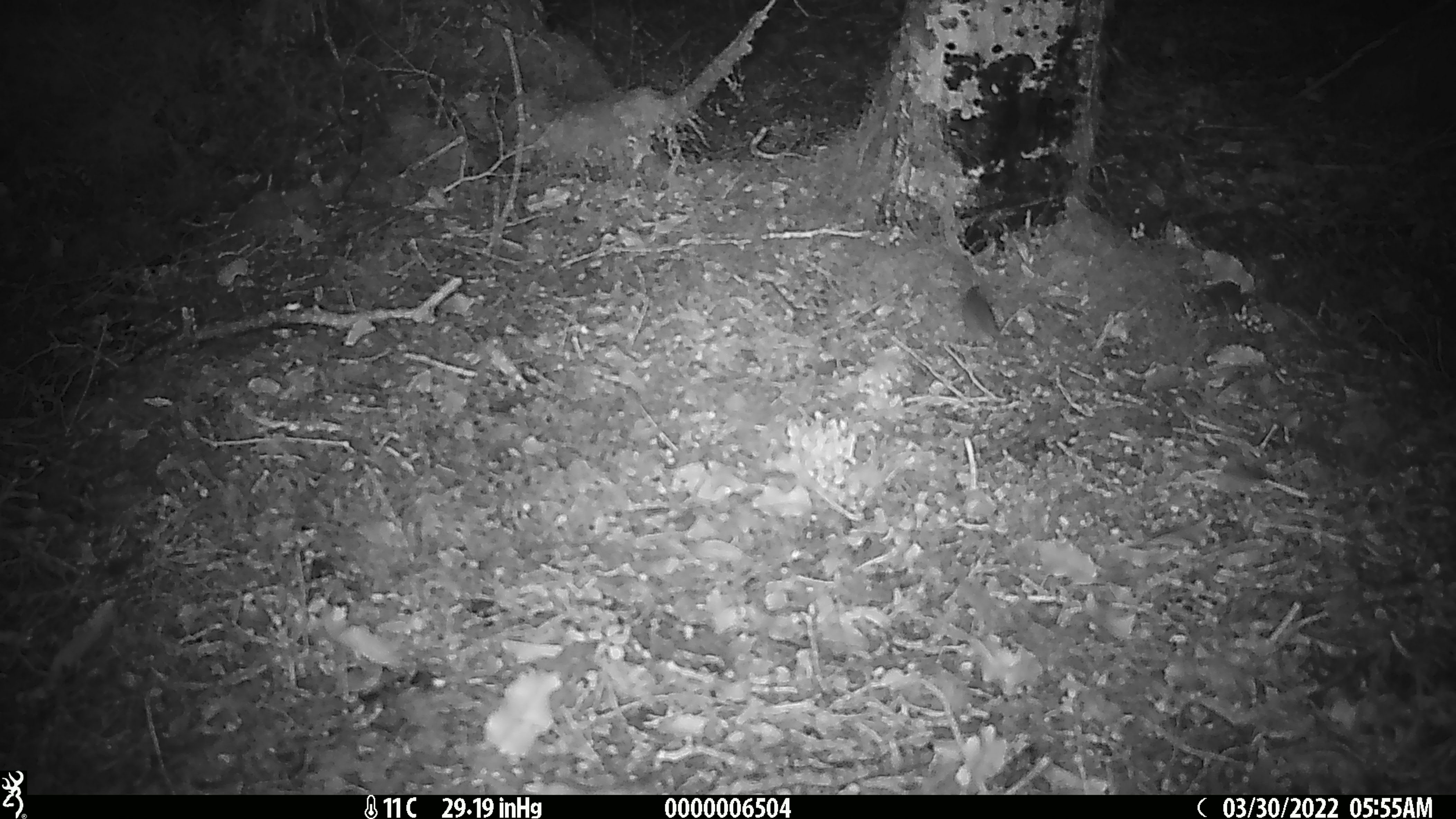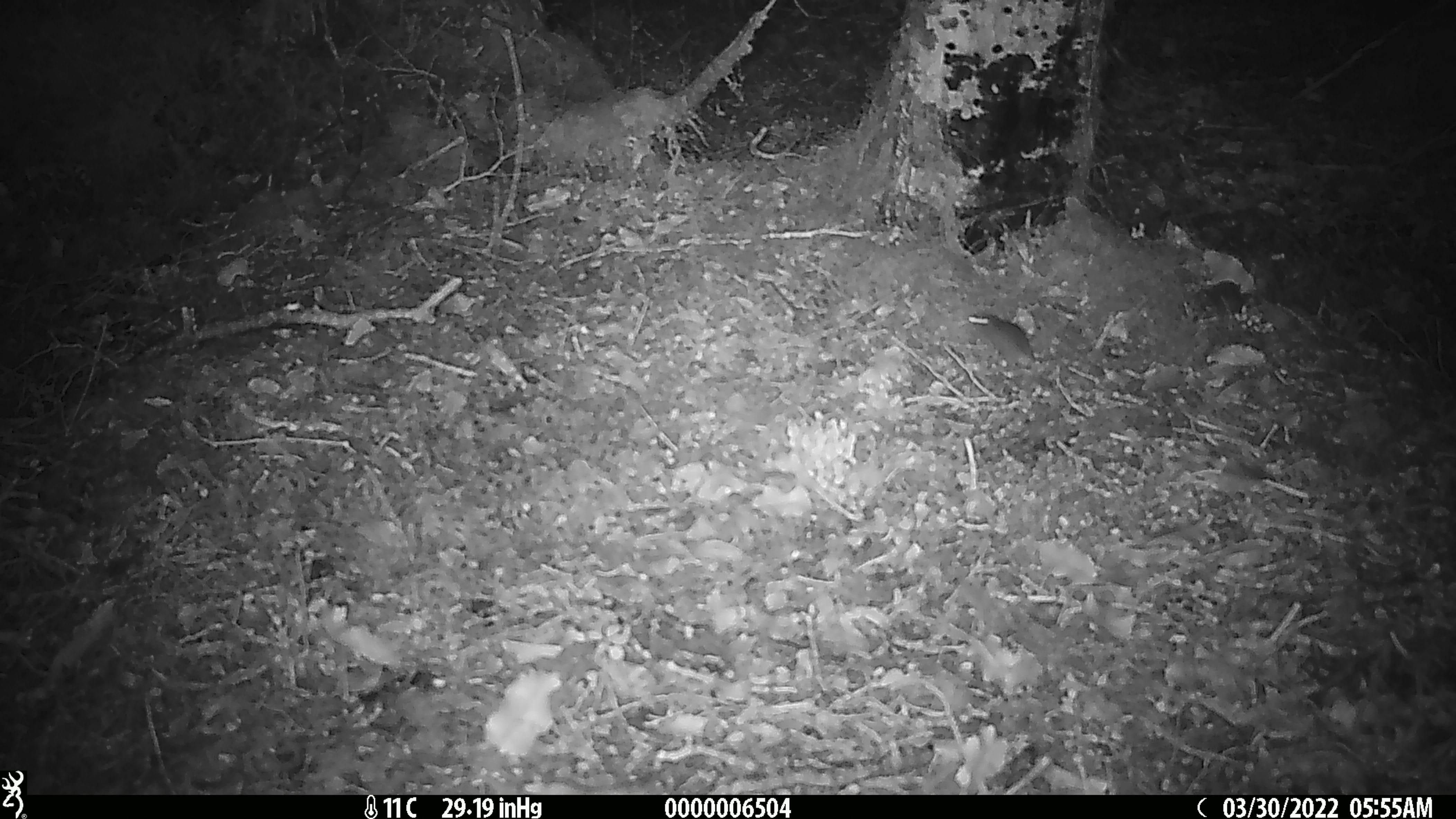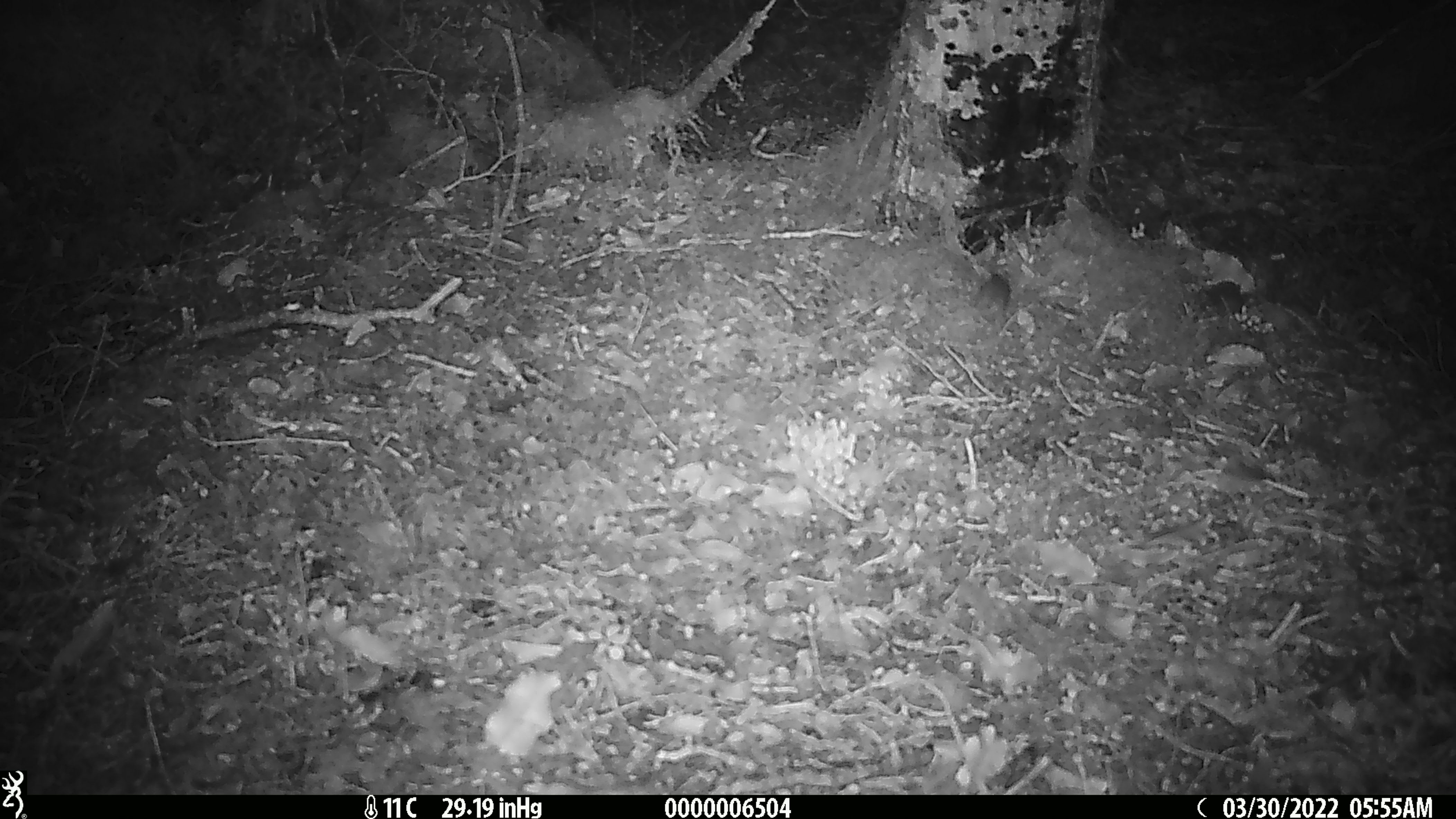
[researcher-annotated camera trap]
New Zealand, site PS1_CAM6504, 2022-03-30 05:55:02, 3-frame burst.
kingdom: Animalia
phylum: Chordata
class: Mammalia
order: Rodentia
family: Muridae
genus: Mus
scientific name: Mus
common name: mouse